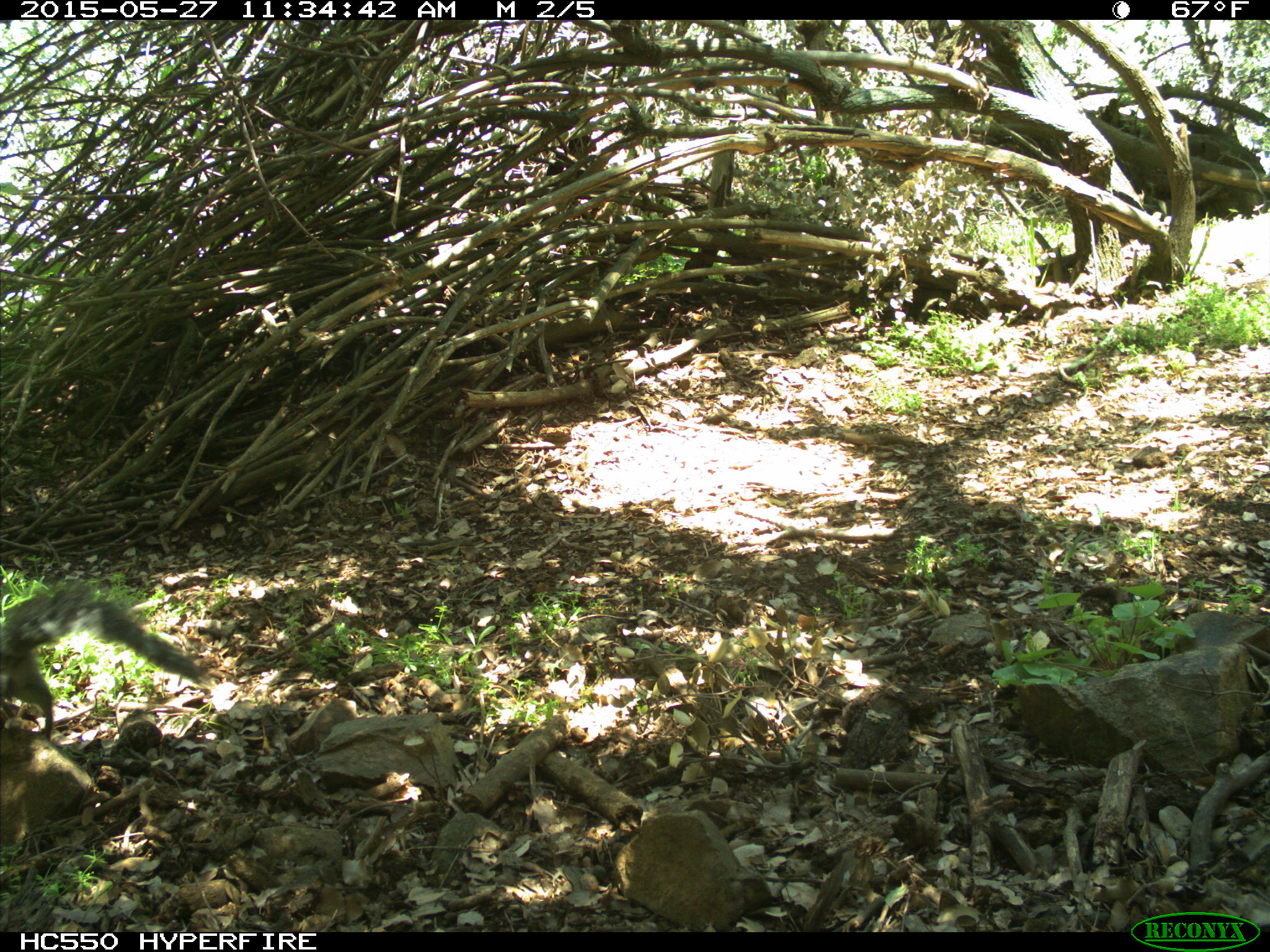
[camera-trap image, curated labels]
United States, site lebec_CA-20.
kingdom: Animalia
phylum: Chordata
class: Mammalia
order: Rodentia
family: Sciuridae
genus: Sciurus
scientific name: Sciurus carolinensis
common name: eastern gray squirrel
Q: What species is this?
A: Sciurus carolinensis (eastern gray squirrel).